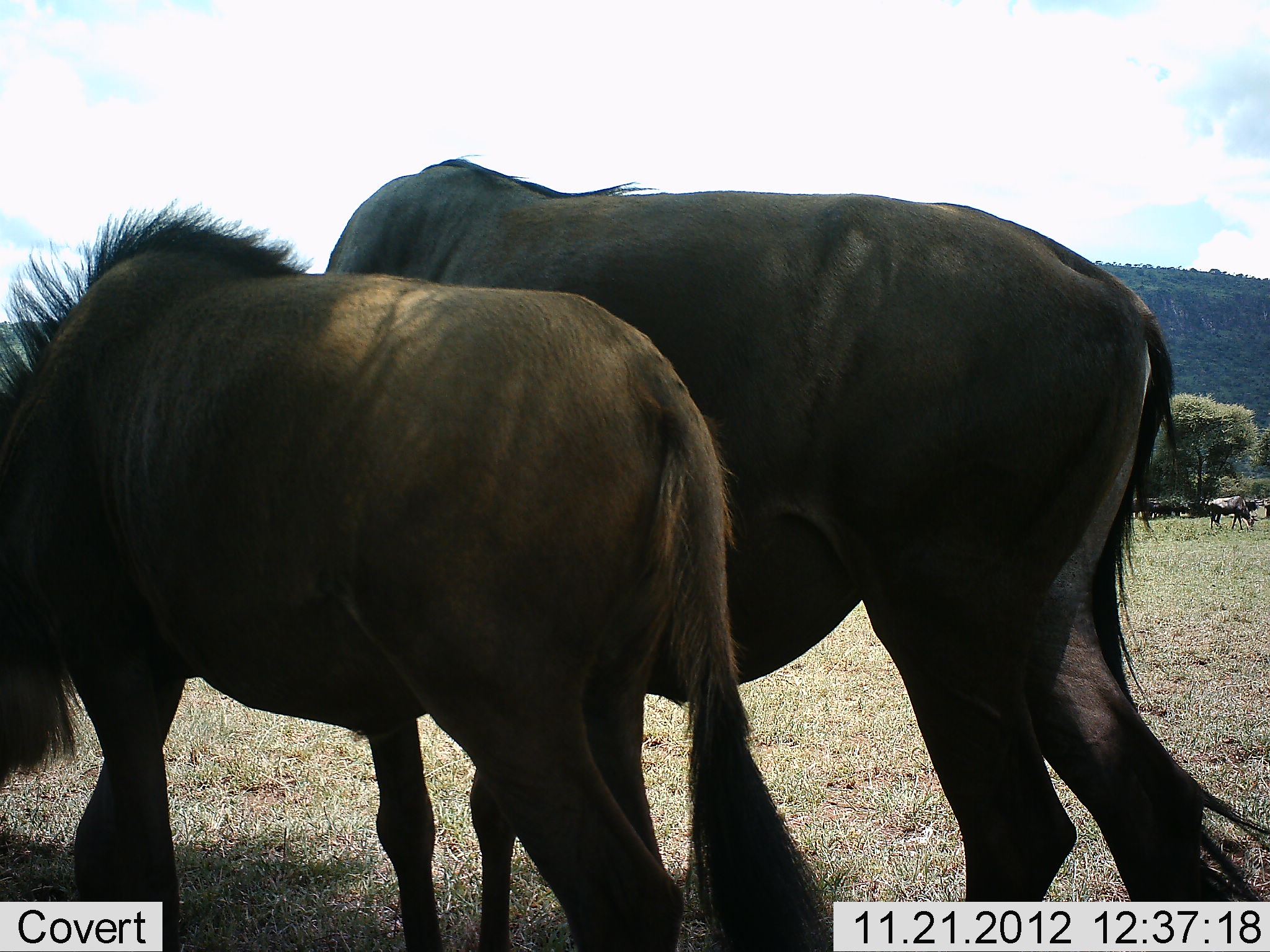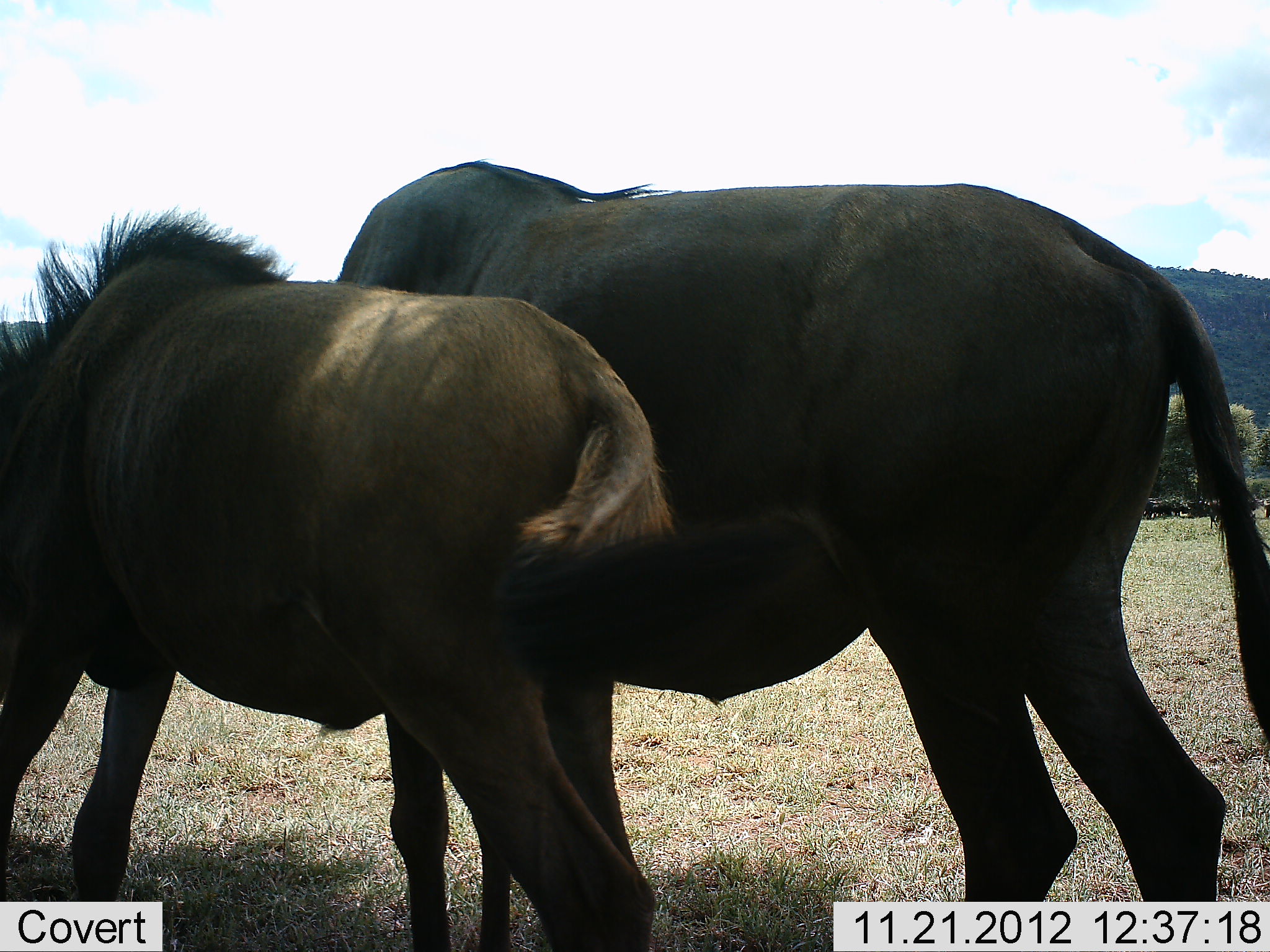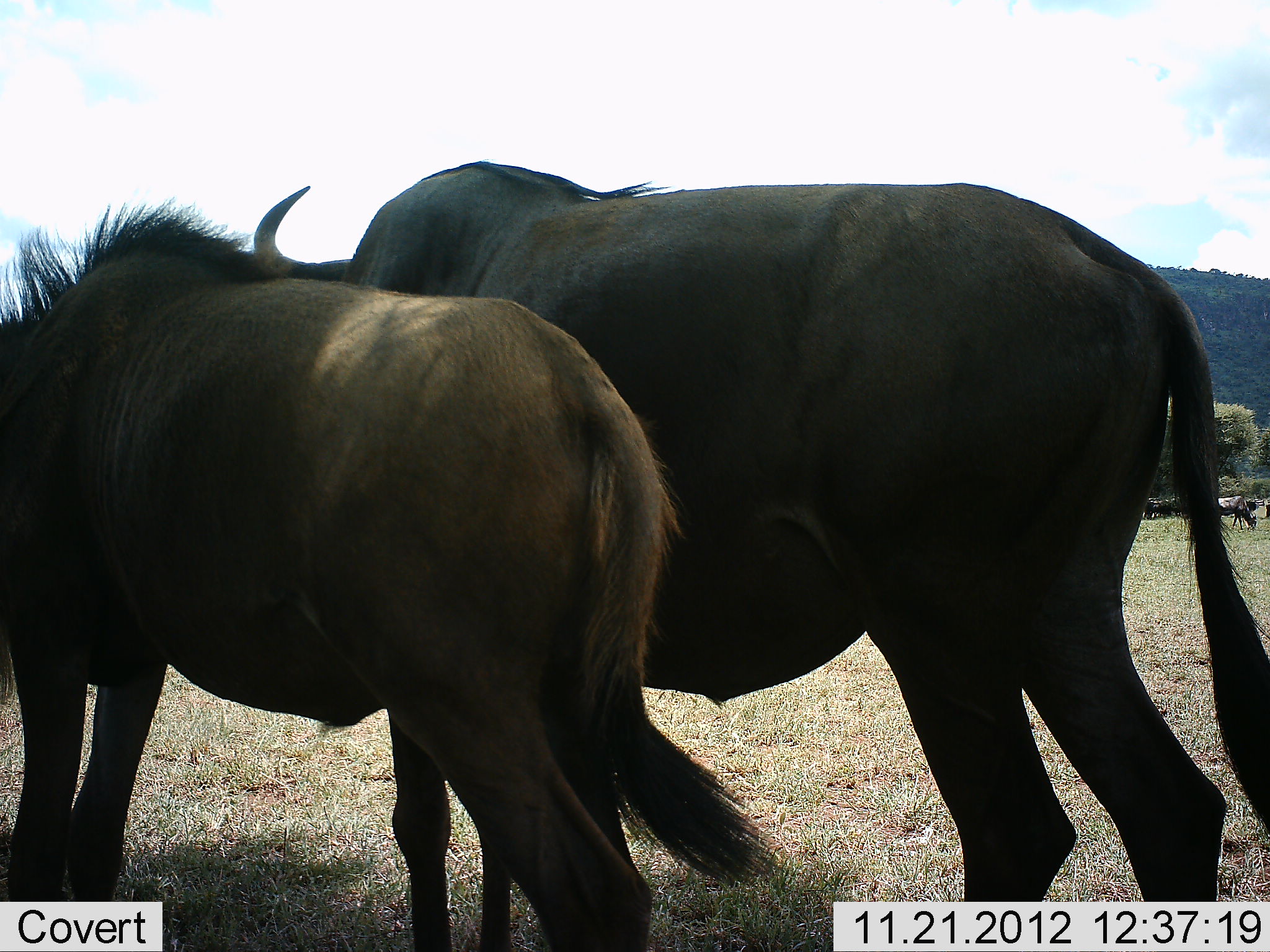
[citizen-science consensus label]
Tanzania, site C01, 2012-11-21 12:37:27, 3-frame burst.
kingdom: Animalia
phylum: Chordata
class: Mammalia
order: Artiodactyla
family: Bovidae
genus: Connochaetes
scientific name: Connochaetes taurinus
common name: blue wildebeest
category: wildebeest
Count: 2.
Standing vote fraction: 61%.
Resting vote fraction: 0%.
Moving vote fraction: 11%.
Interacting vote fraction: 11%.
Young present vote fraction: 33%.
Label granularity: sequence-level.